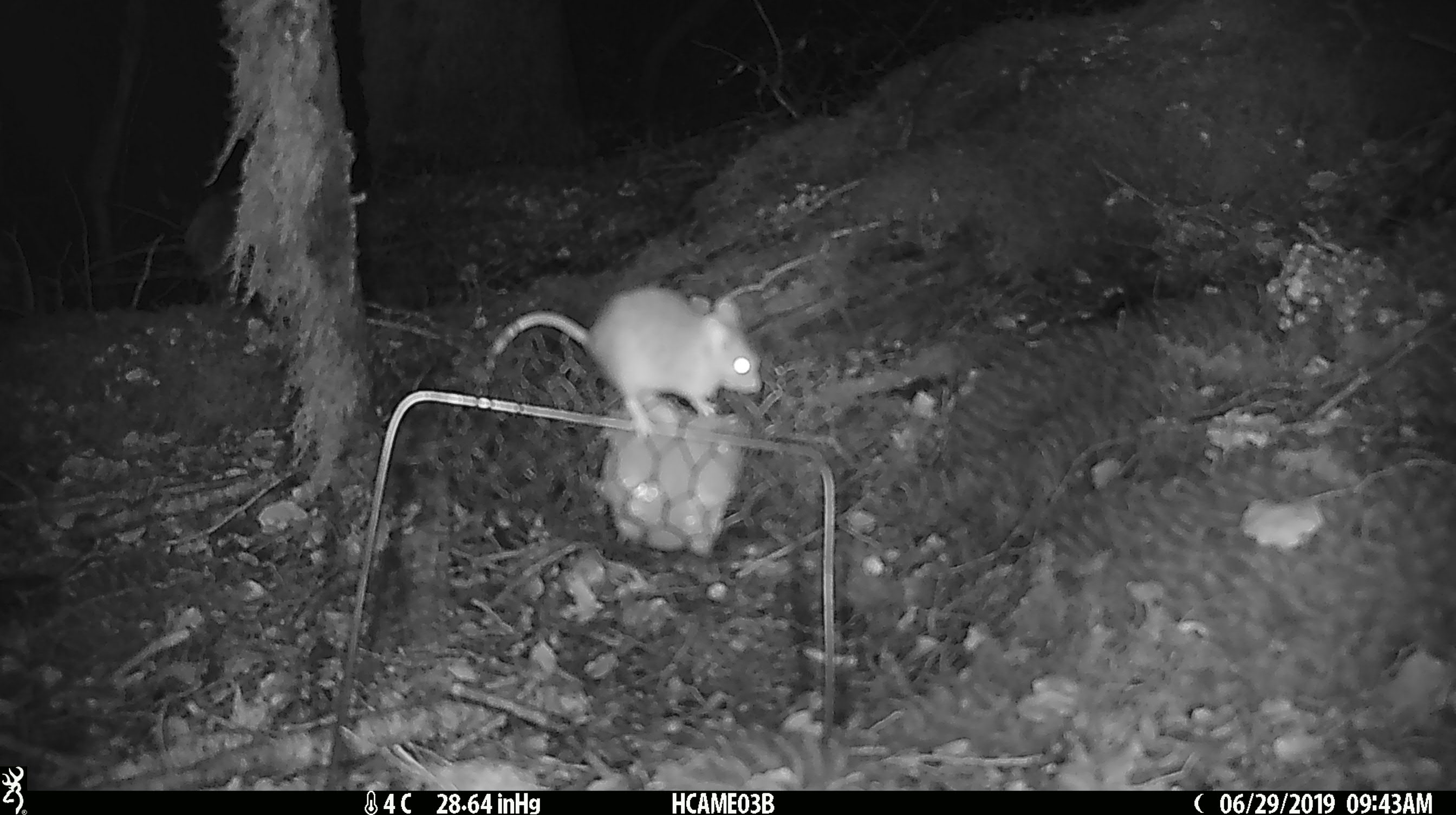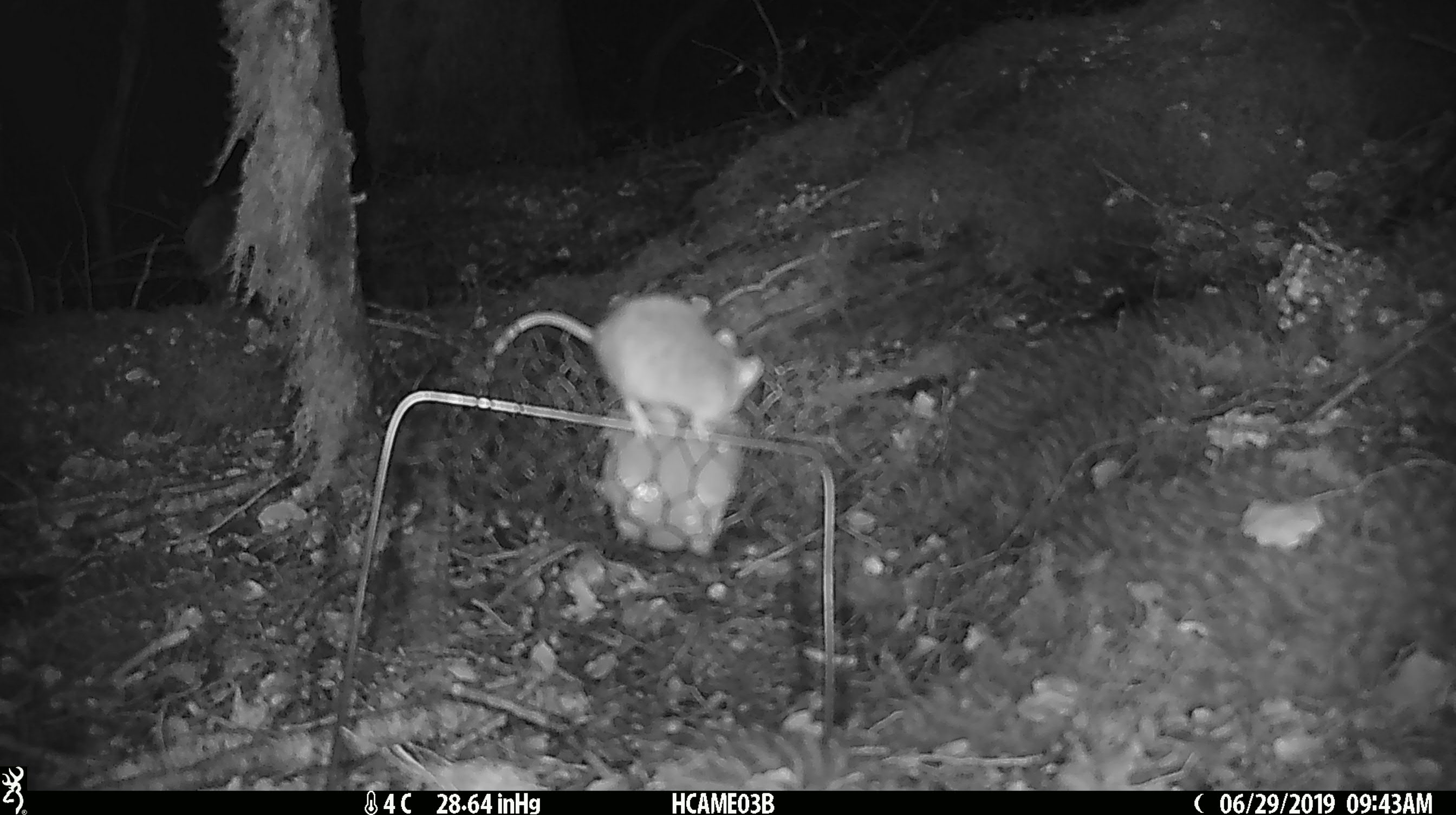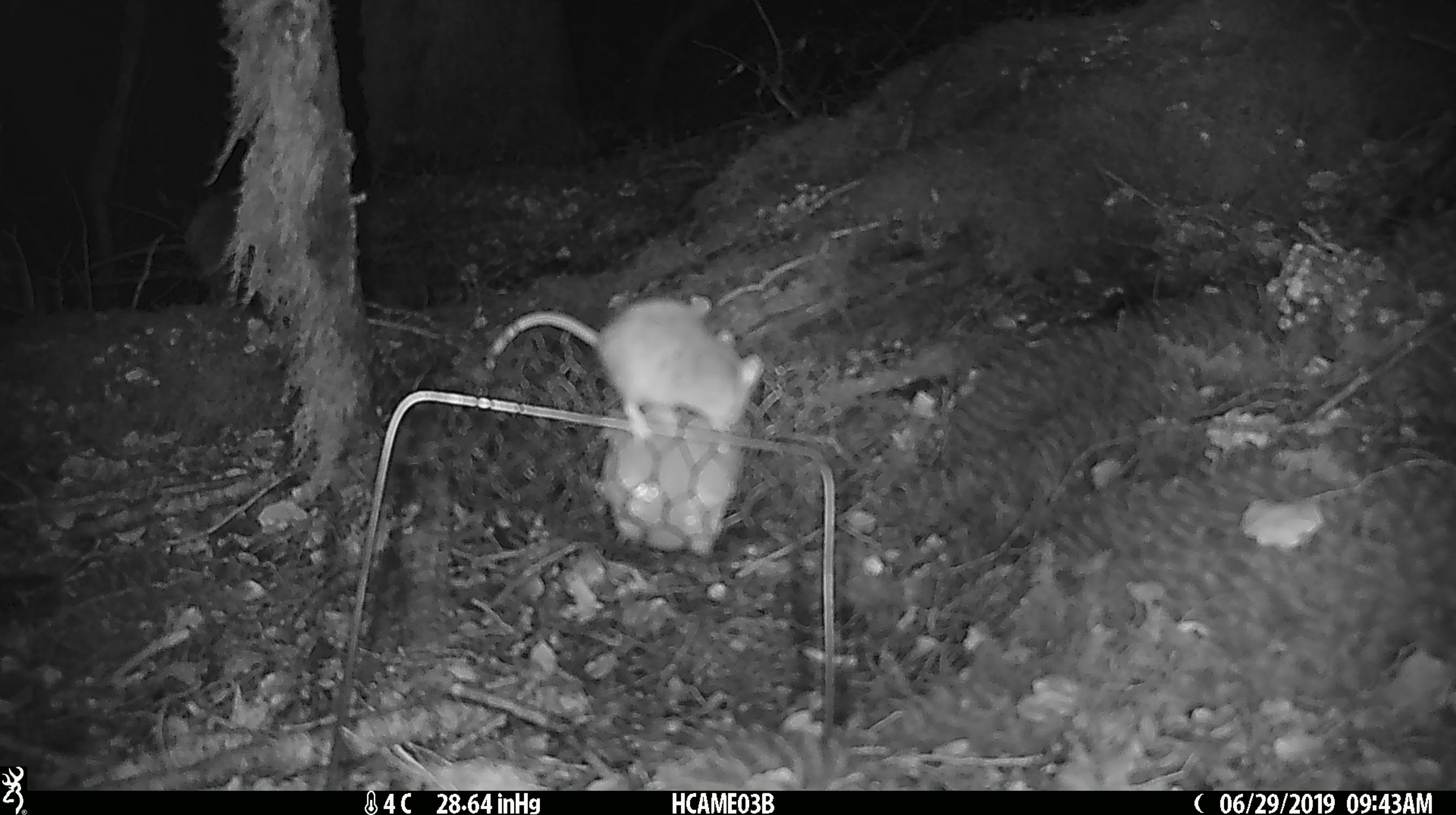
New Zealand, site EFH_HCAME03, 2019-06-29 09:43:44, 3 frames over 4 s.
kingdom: Animalia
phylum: Chordata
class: Mammalia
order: Rodentia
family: Muridae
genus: Mus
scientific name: Mus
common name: mouse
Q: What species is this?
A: Mouse (Mus).